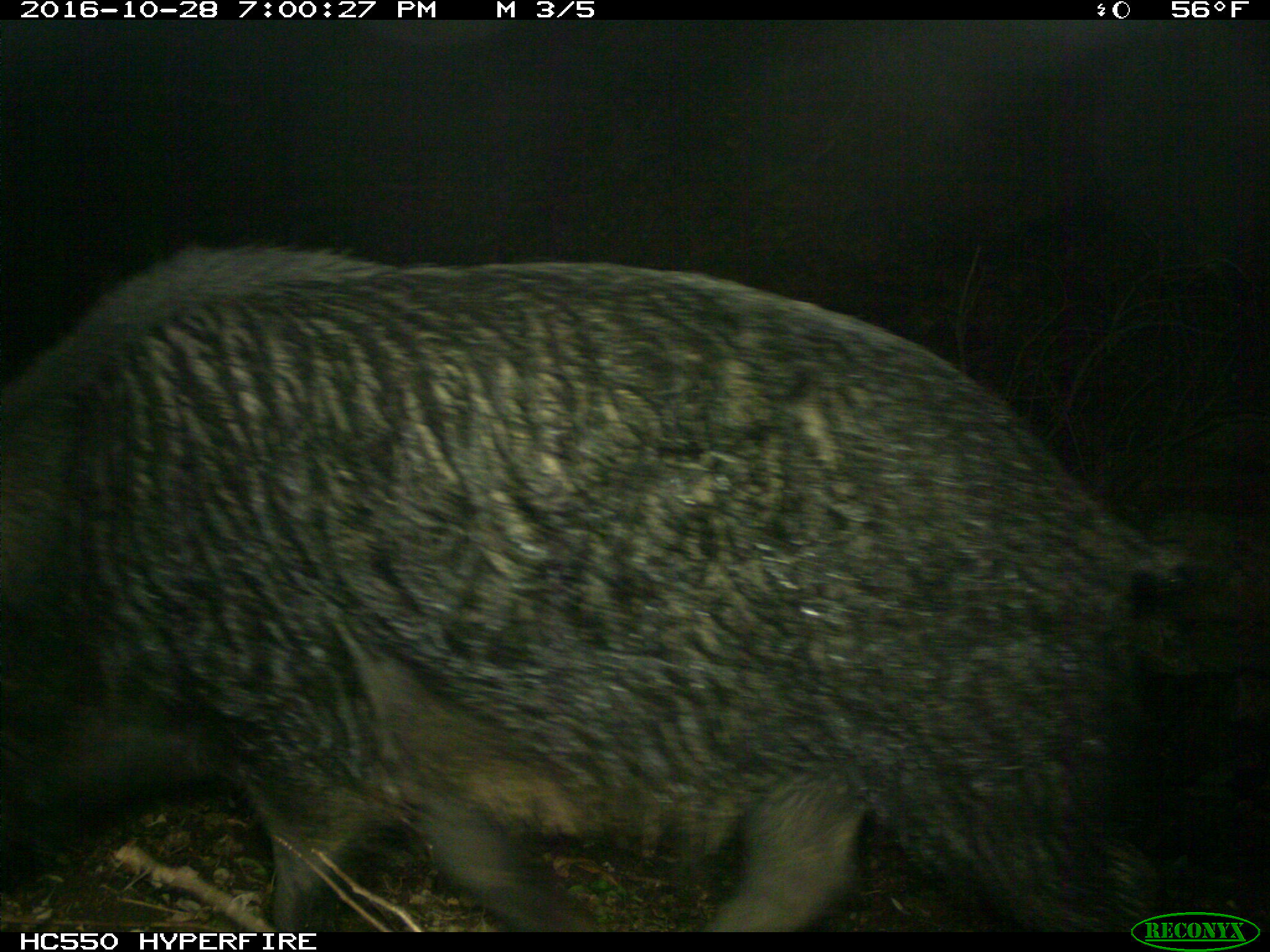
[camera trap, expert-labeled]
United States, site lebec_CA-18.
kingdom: Animalia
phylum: Chordata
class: Mammalia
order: Artiodactyla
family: Suidae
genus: Sus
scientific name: Sus scrofa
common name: wild boar